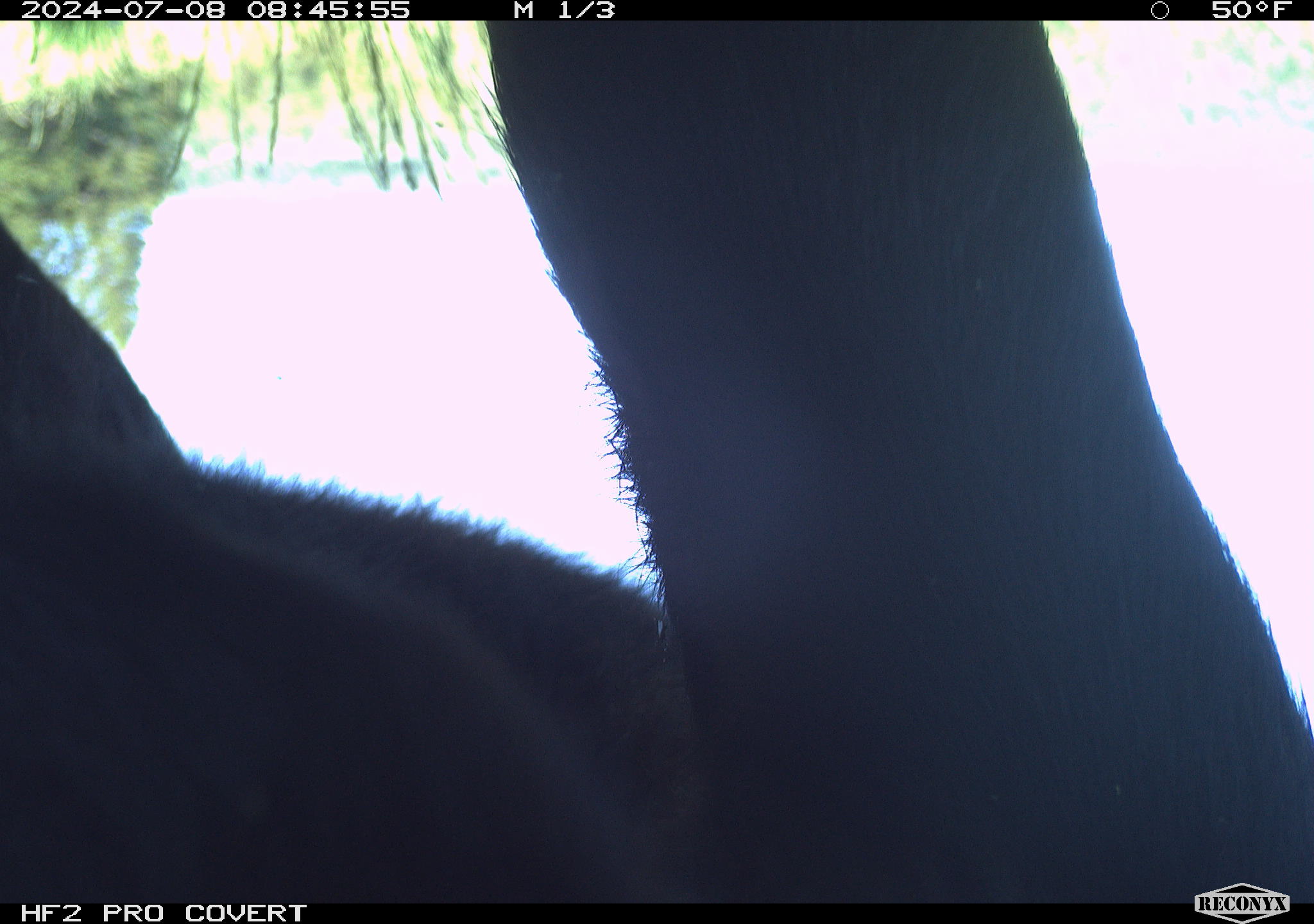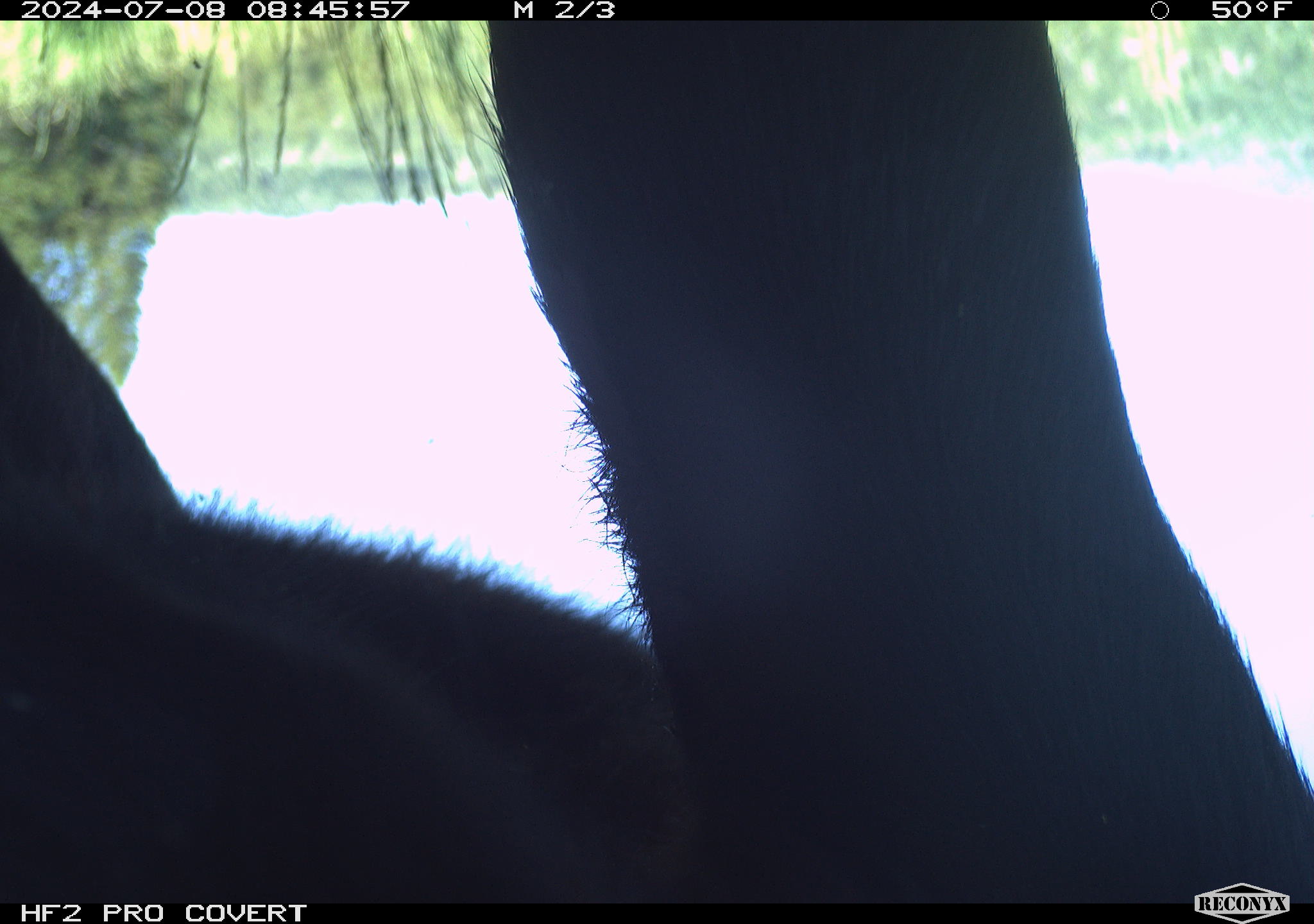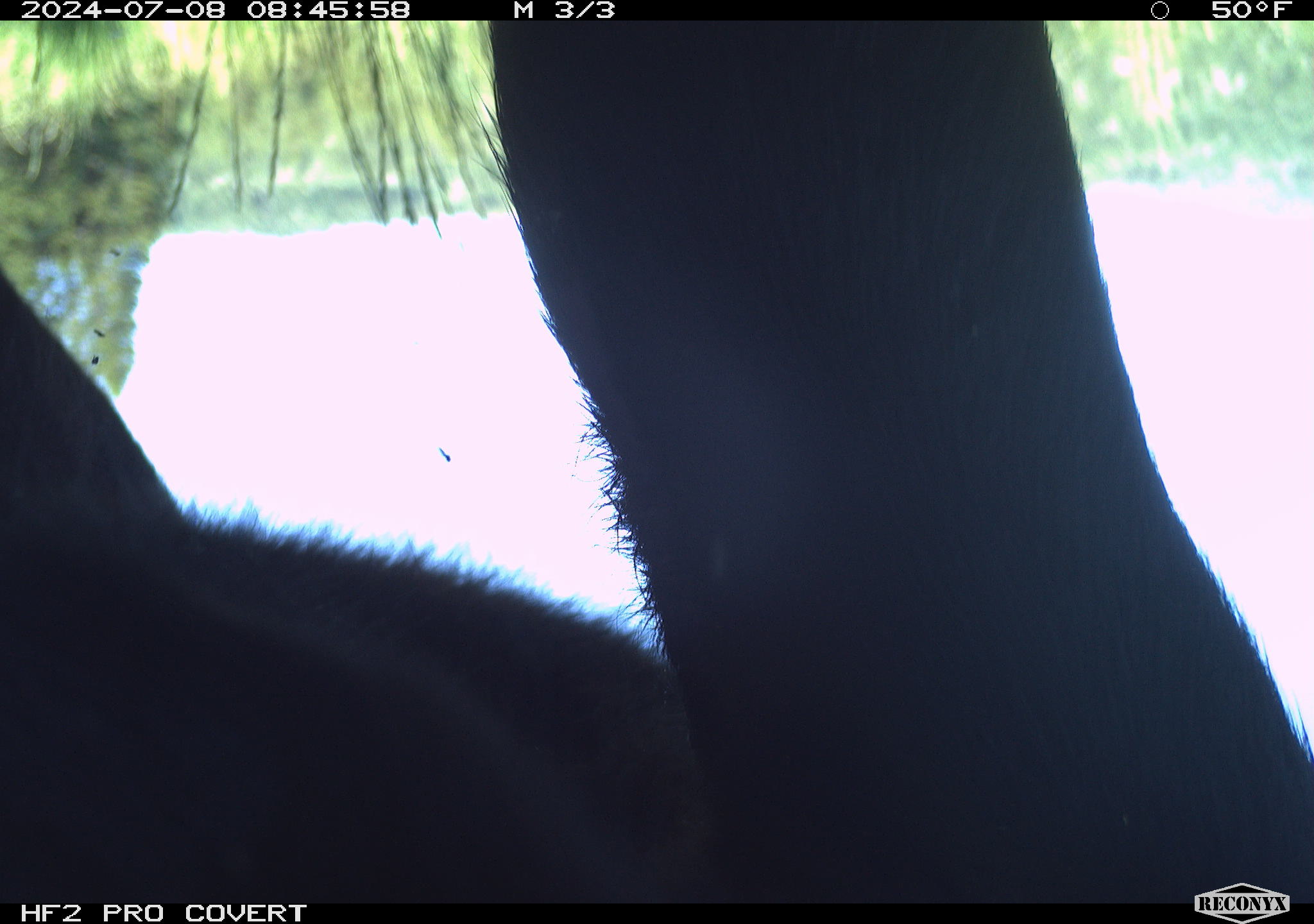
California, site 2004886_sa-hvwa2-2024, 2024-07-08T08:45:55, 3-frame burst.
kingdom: Animalia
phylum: Chordata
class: Mammalia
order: Artiodactyla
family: Bovidae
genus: Bos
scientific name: Bos taurus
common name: domestic cattle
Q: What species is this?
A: Domestic cattle (Bos taurus).